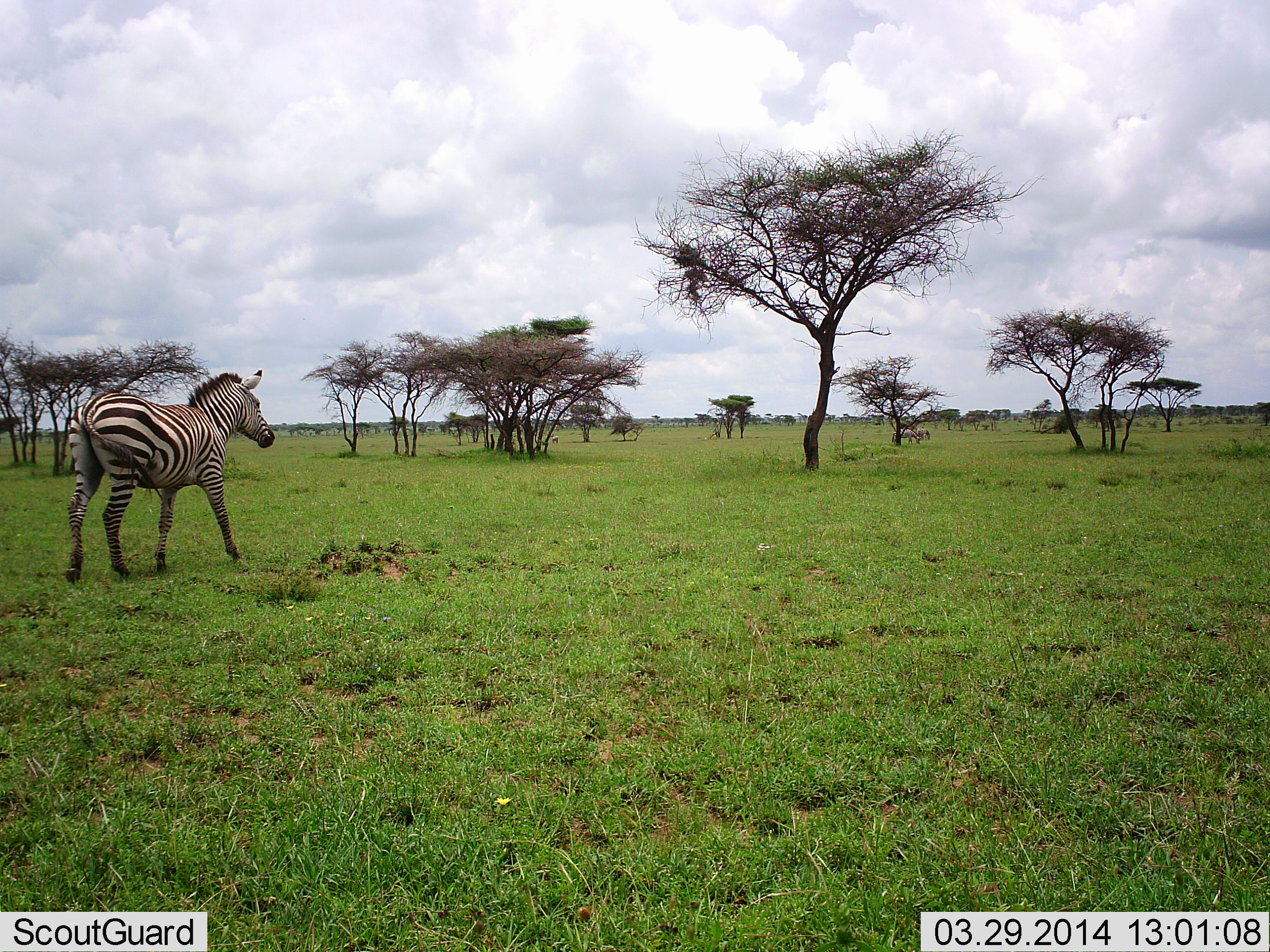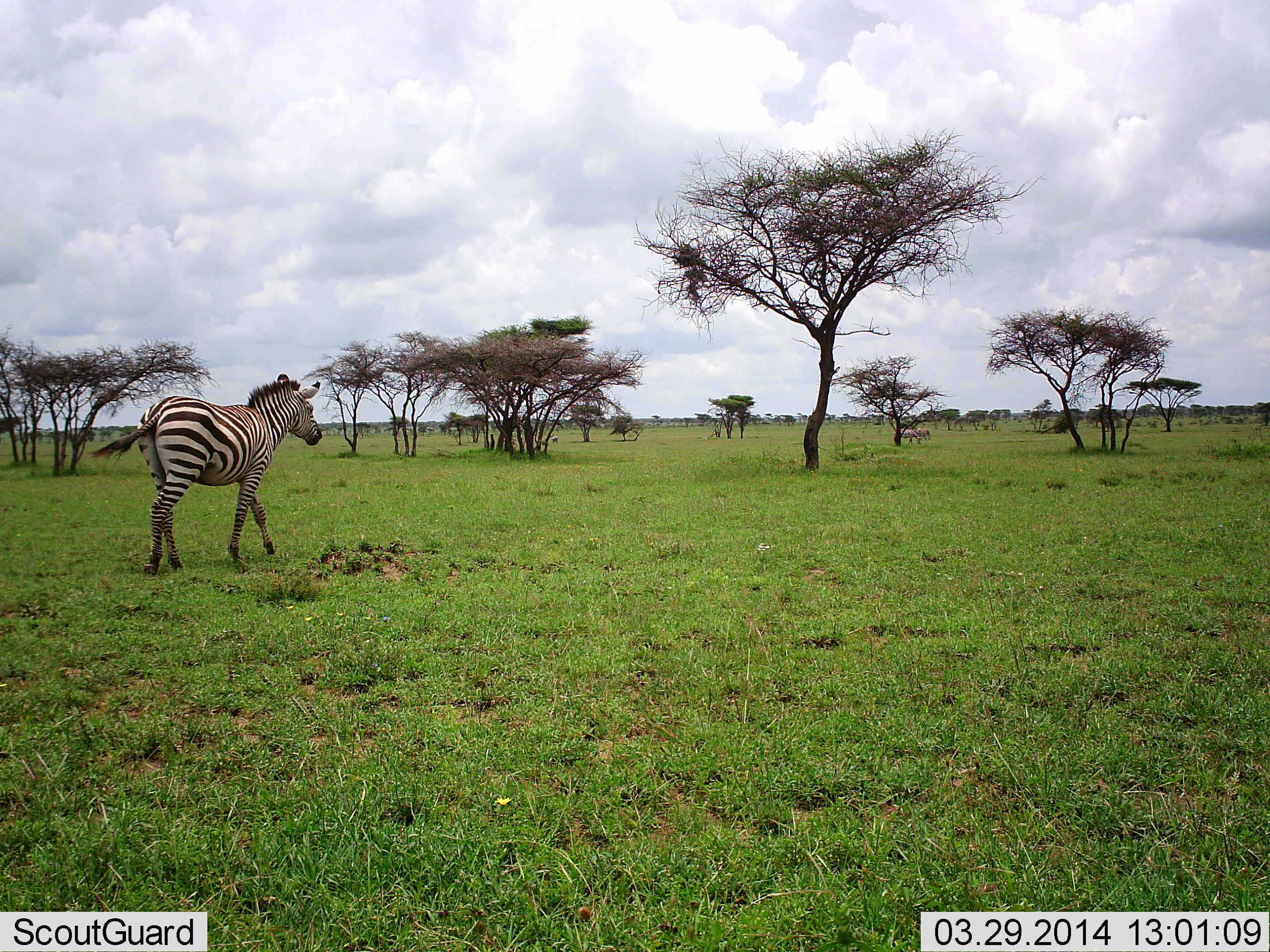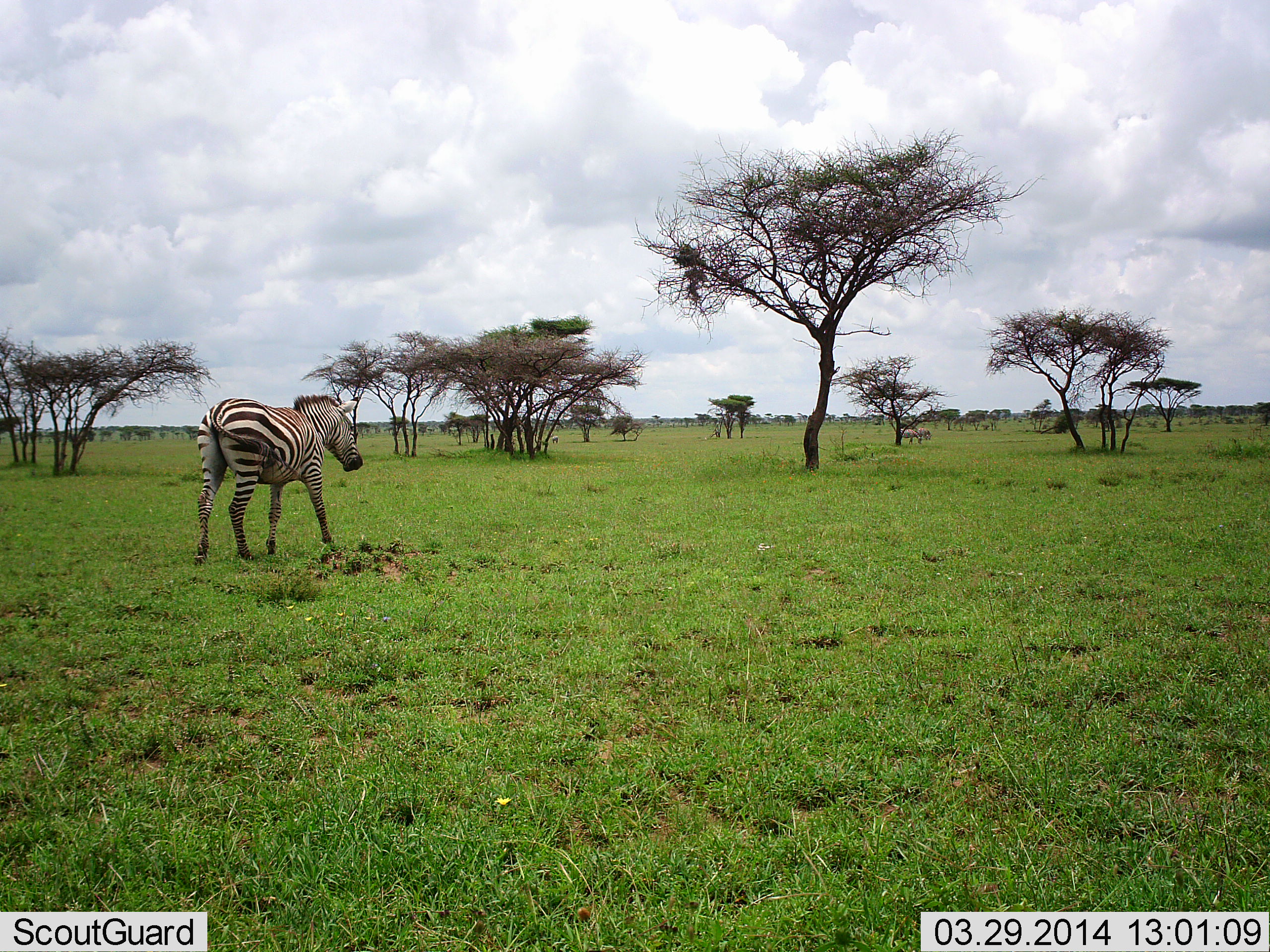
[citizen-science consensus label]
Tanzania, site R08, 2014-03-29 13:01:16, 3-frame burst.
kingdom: Animalia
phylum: Chordata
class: Mammalia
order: Perissodactyla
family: Equidae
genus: Equus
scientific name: Equus quagga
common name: plains zebra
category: zebra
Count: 2.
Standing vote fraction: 33%.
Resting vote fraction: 0%.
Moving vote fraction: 100%.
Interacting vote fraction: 0%.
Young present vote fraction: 0%.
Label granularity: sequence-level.